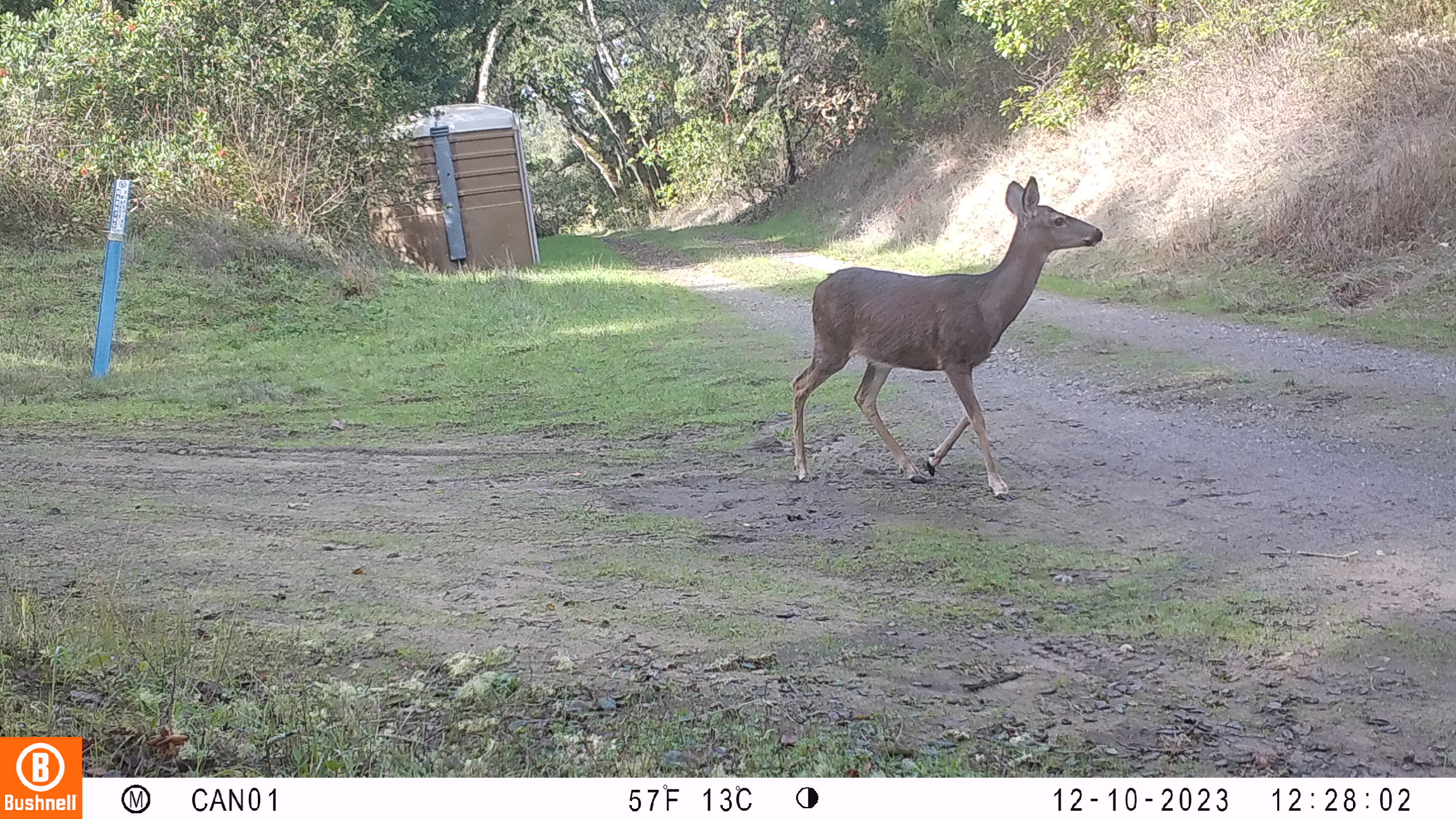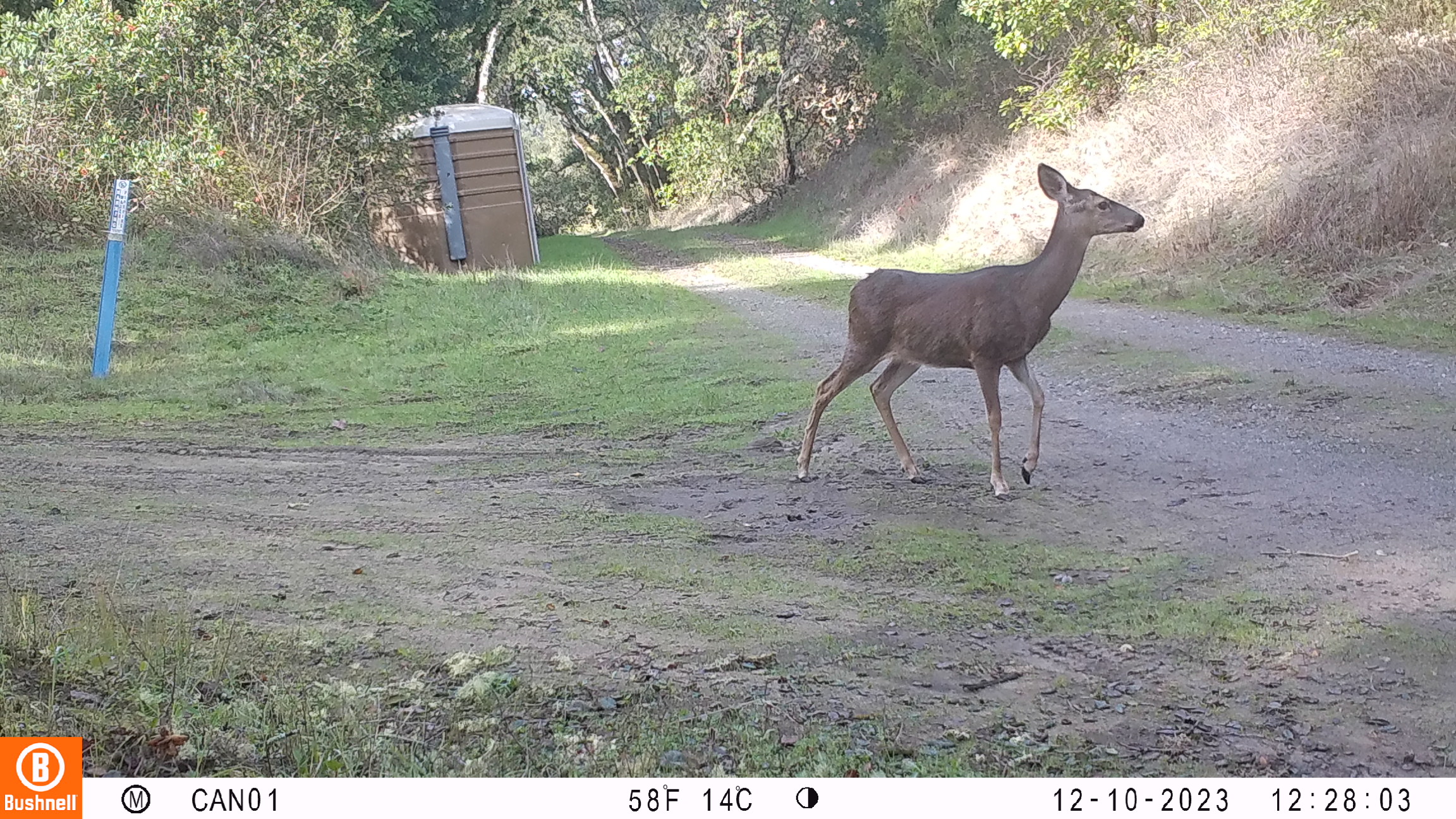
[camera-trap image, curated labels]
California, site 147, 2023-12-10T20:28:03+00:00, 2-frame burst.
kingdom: Animalia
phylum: Chordata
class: Mammalia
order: Artiodactyla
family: Cervidae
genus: Odocoileus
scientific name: Odocoileus hemionus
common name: mule deer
Mule deer (Odocoileus hemionus).